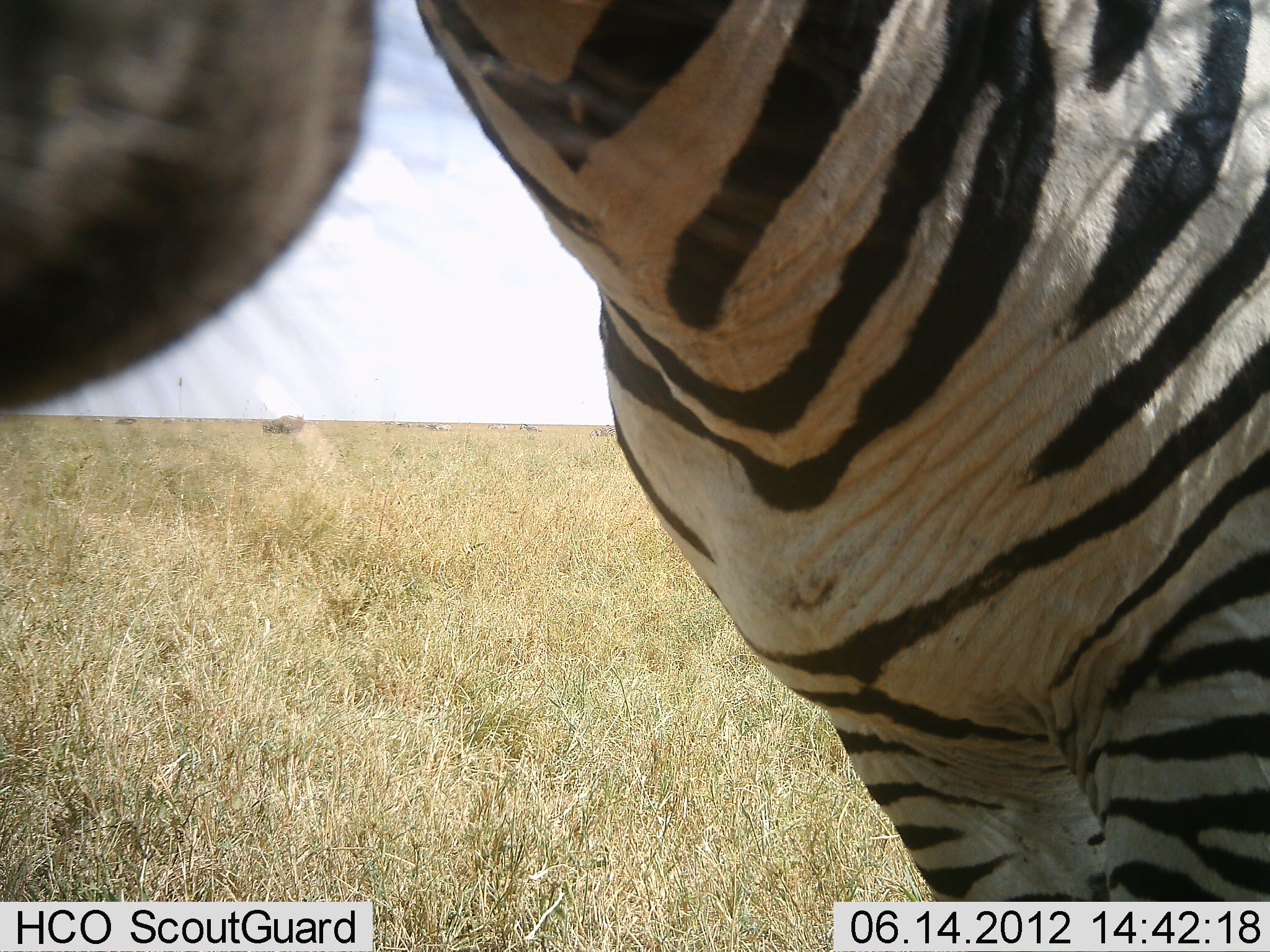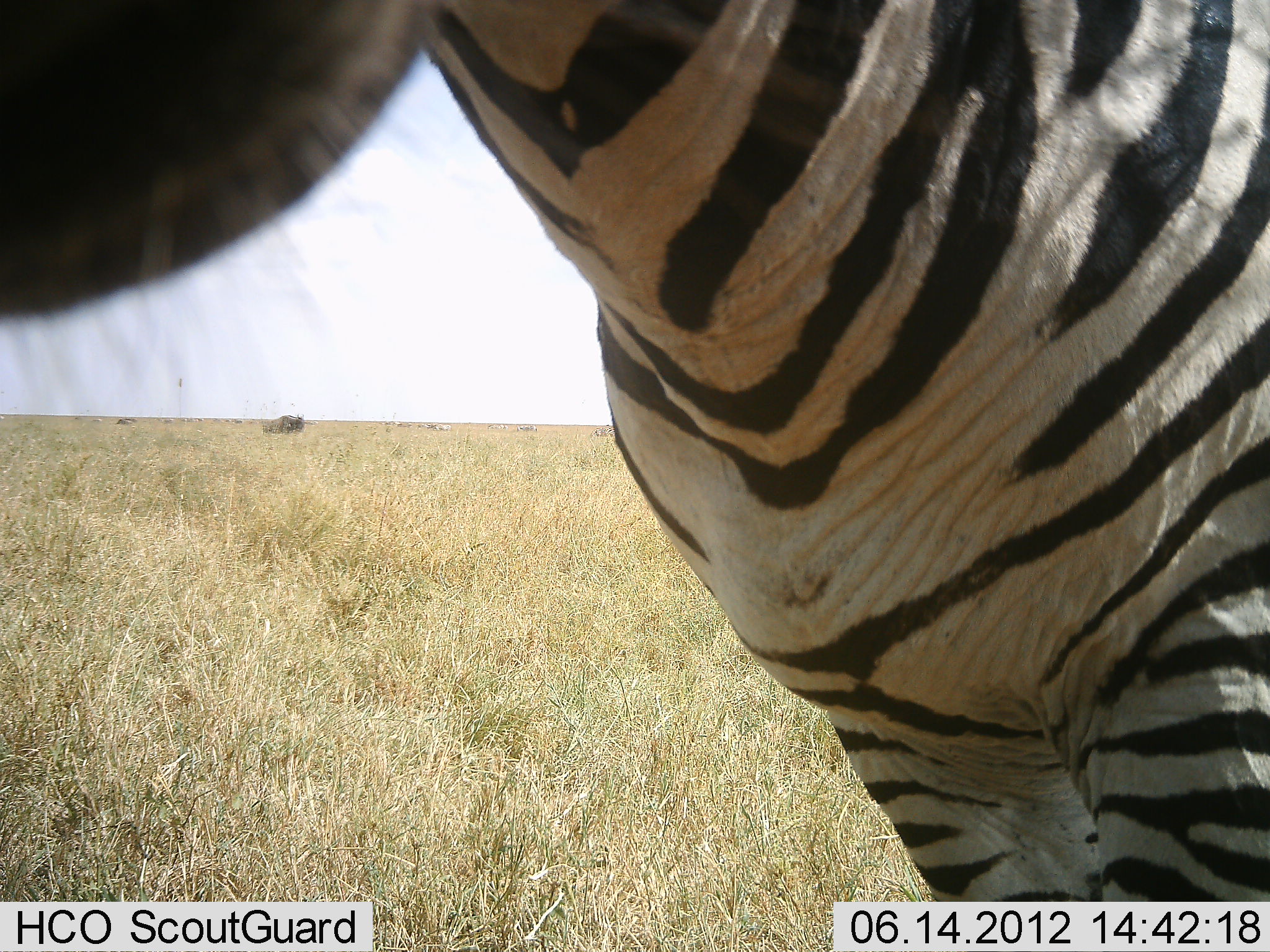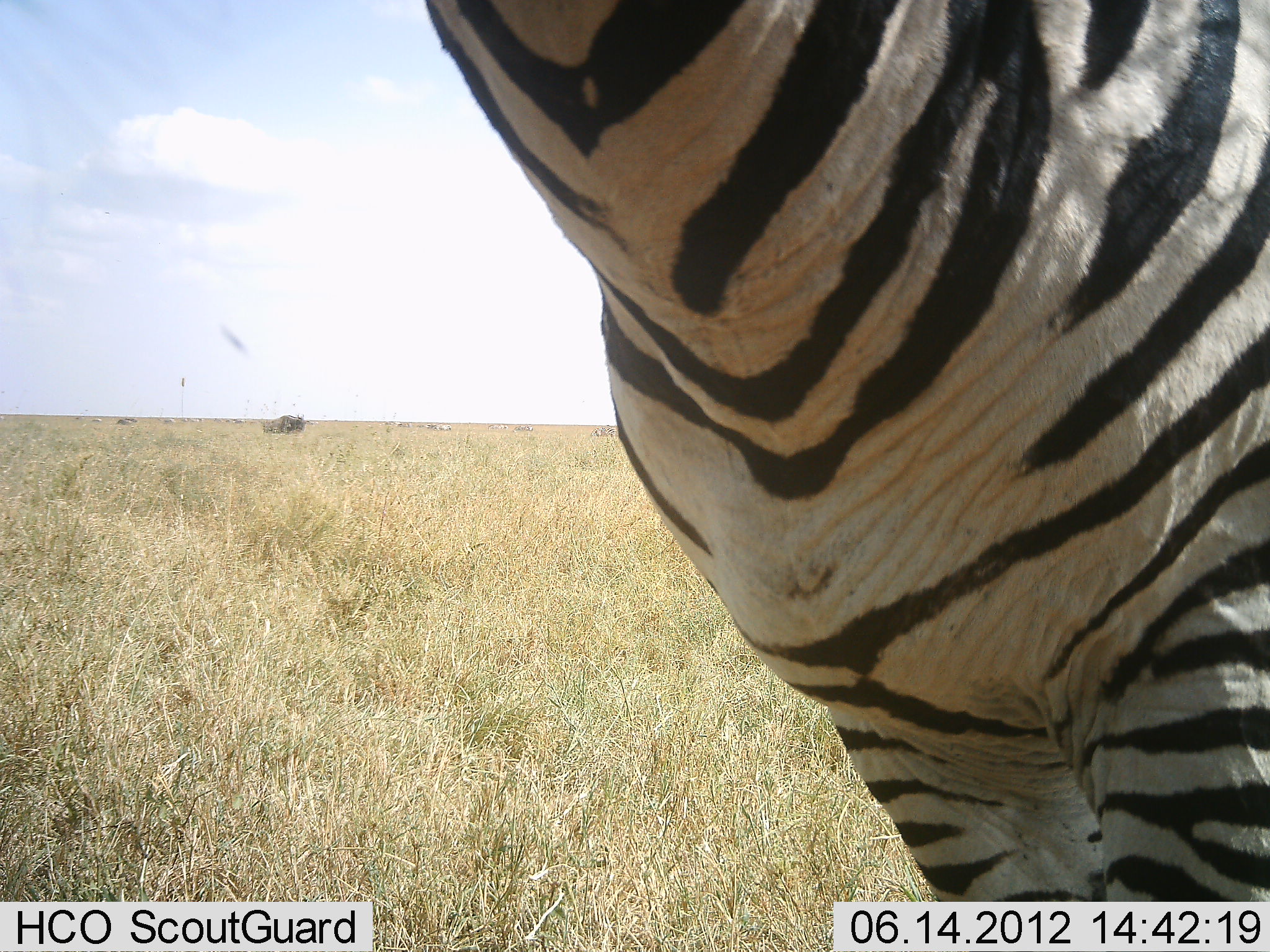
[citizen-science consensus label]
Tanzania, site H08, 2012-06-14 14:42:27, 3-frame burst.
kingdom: Animalia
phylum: Chordata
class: Mammalia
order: Perissodactyla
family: Equidae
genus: Equus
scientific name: Equus quagga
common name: plains zebra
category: zebra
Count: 1.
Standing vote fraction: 91%.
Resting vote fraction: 0%.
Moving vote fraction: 0%.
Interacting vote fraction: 27%.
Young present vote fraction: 0%.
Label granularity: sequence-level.